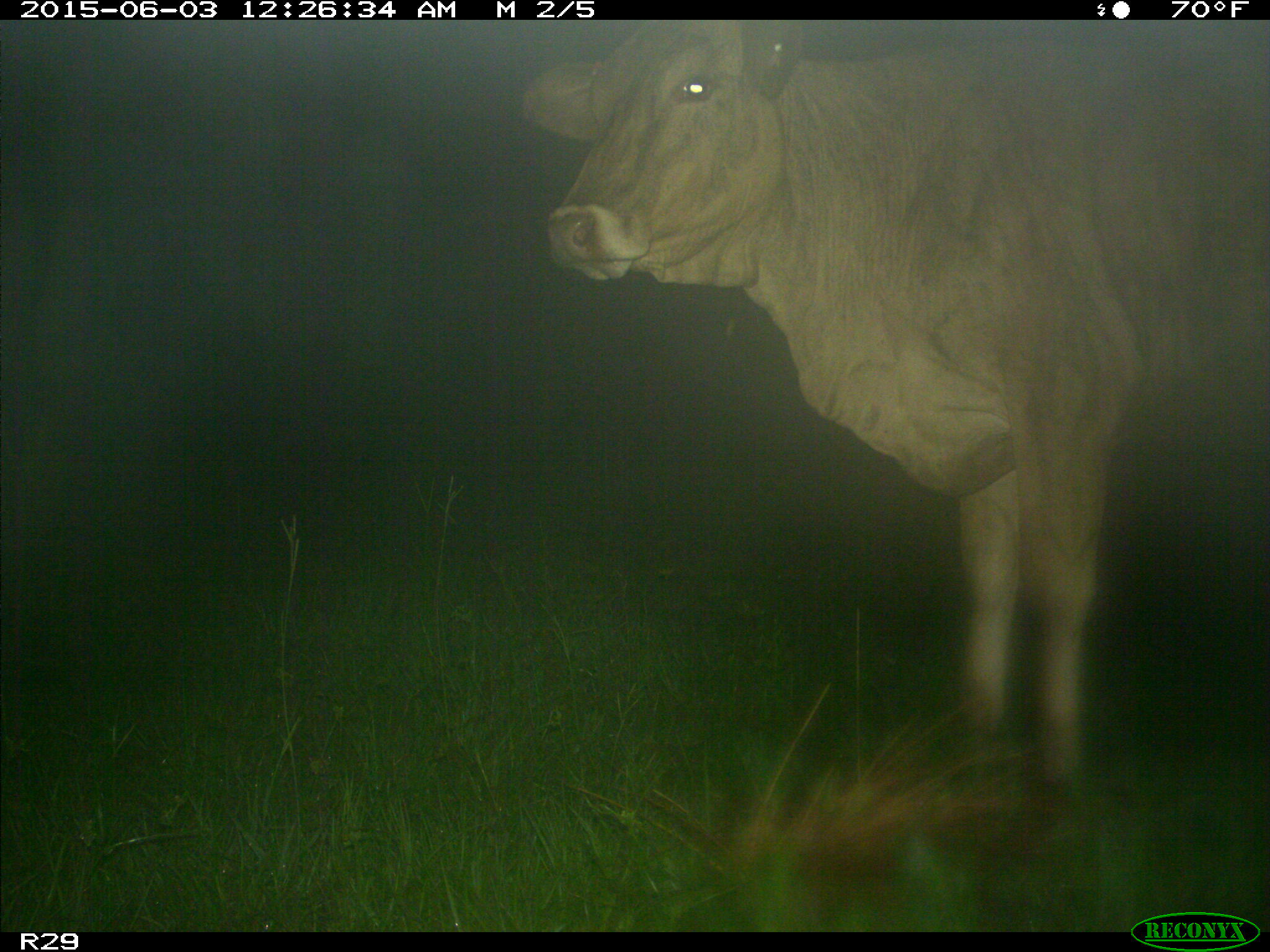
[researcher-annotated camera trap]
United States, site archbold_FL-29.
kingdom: Animalia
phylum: Chordata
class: Mammalia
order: Artiodactyla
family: Bovidae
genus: Bos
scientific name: Bos taurus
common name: domestic cow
Bos taurus (domestic cow).